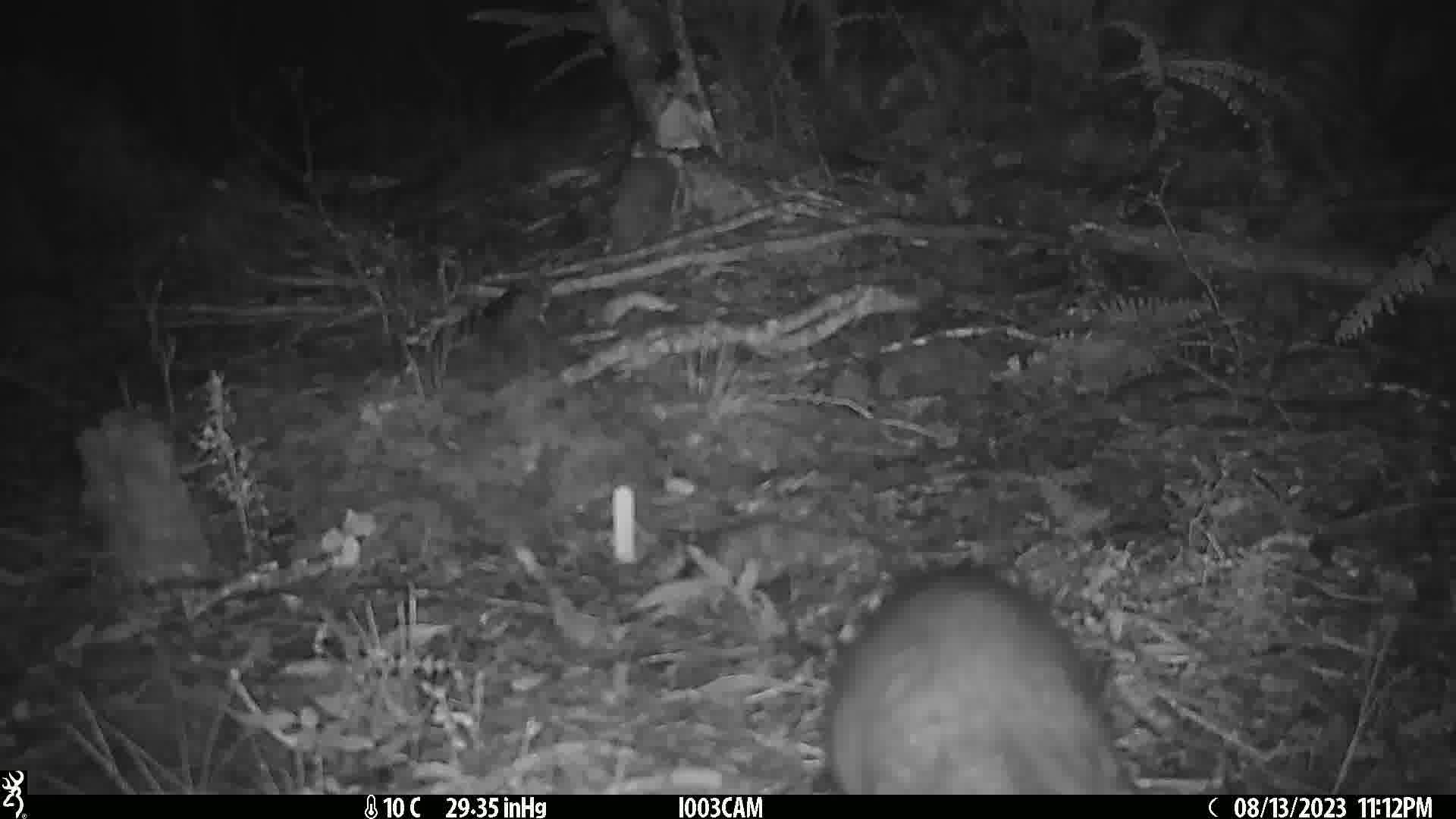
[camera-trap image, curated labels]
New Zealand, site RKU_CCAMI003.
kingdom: Animalia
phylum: Chordata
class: Mammalia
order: Diprotodontia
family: Phalangeridae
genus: Trichosurus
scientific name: Trichosurus vulpecula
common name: common brushtail possum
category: possum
Possum (common brushtail possum) (Trichosurus vulpecula).